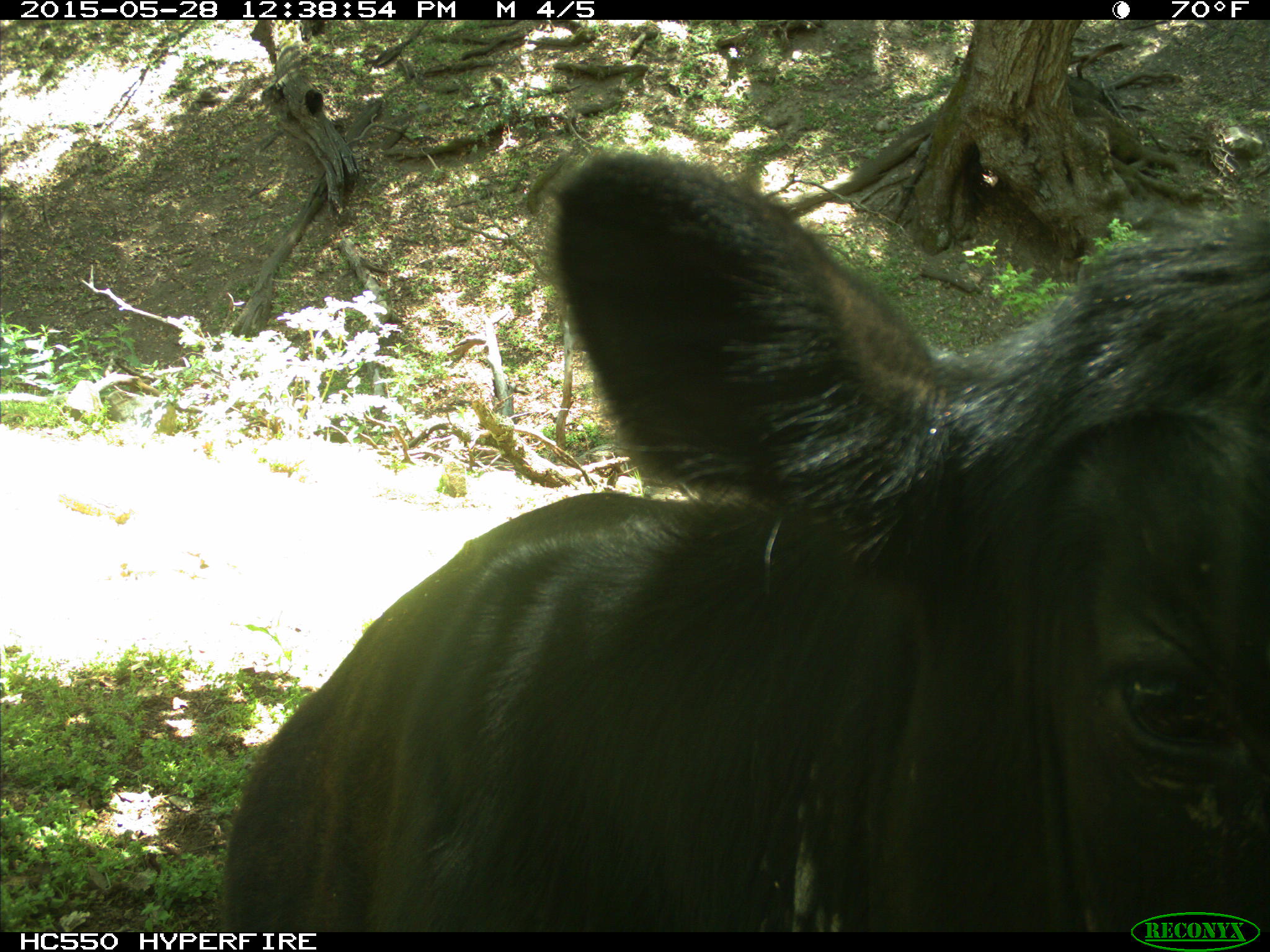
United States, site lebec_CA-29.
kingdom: Animalia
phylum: Chordata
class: Mammalia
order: Artiodactyla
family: Bovidae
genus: Bos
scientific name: Bos taurus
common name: domestic cow